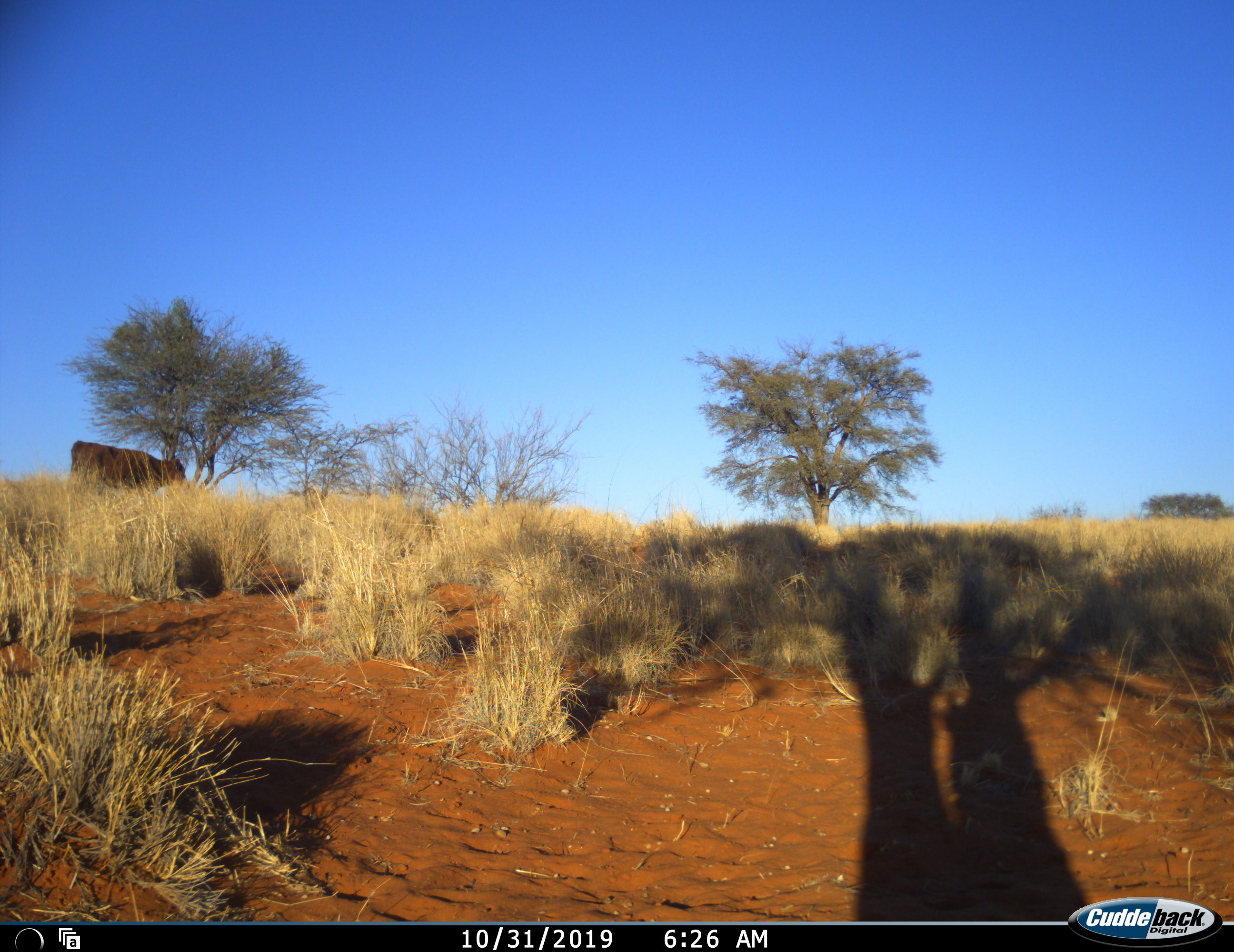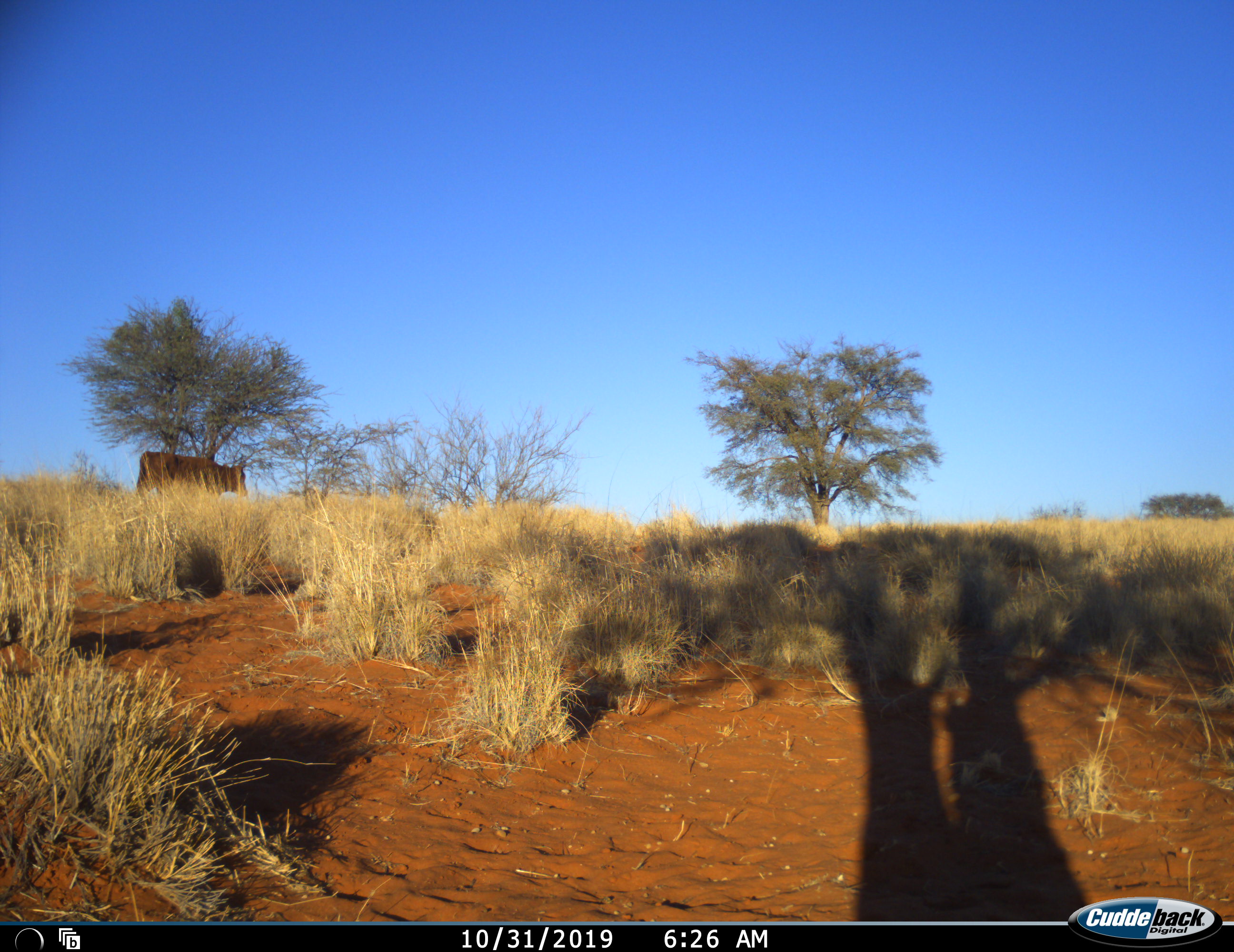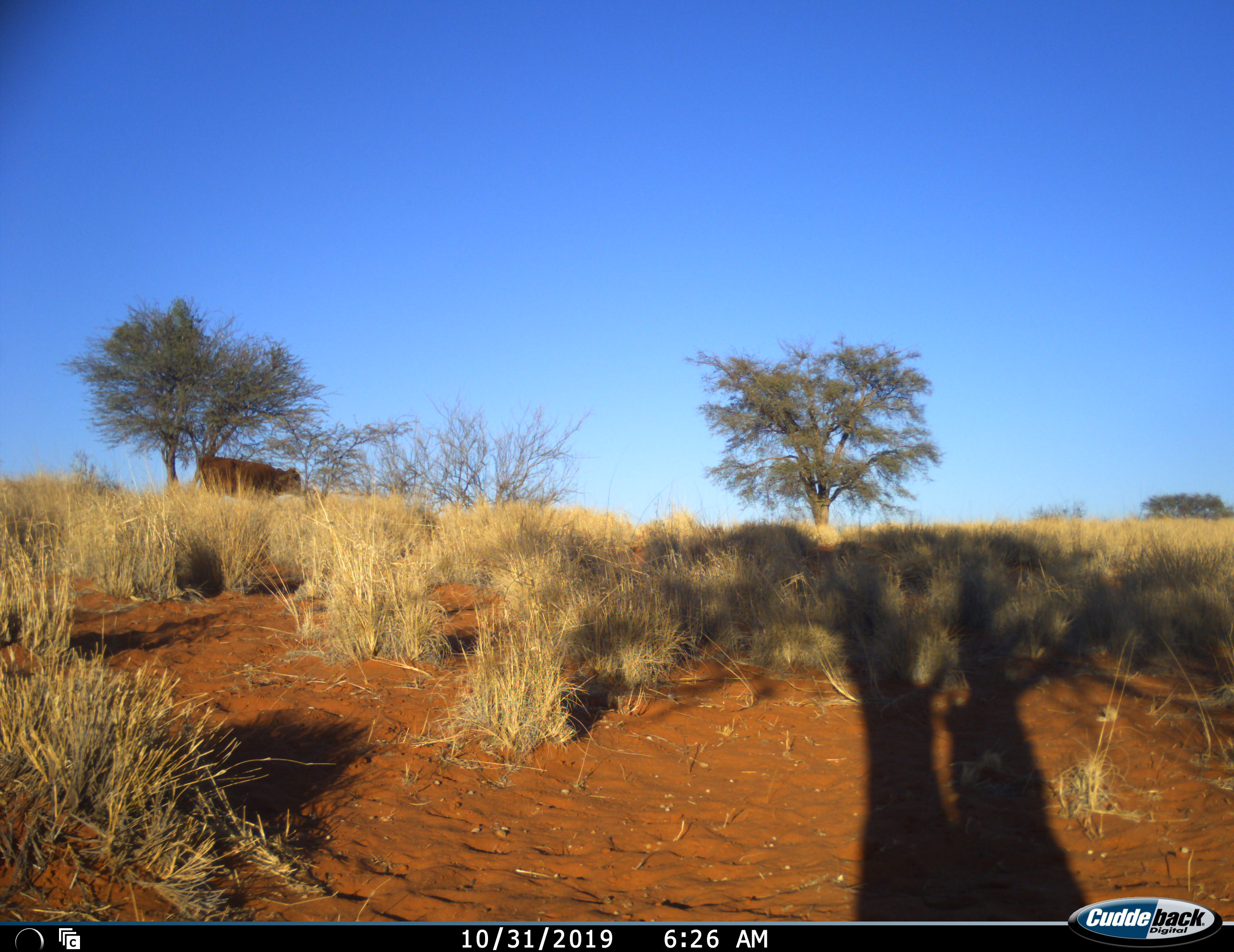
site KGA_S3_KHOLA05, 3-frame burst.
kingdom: Animalia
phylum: Chordata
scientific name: Vertebrata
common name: domestic animal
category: domesticanimal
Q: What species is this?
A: Domesticanimal (domestic animal) (Vertebrata).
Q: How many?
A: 1.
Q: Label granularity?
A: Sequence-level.